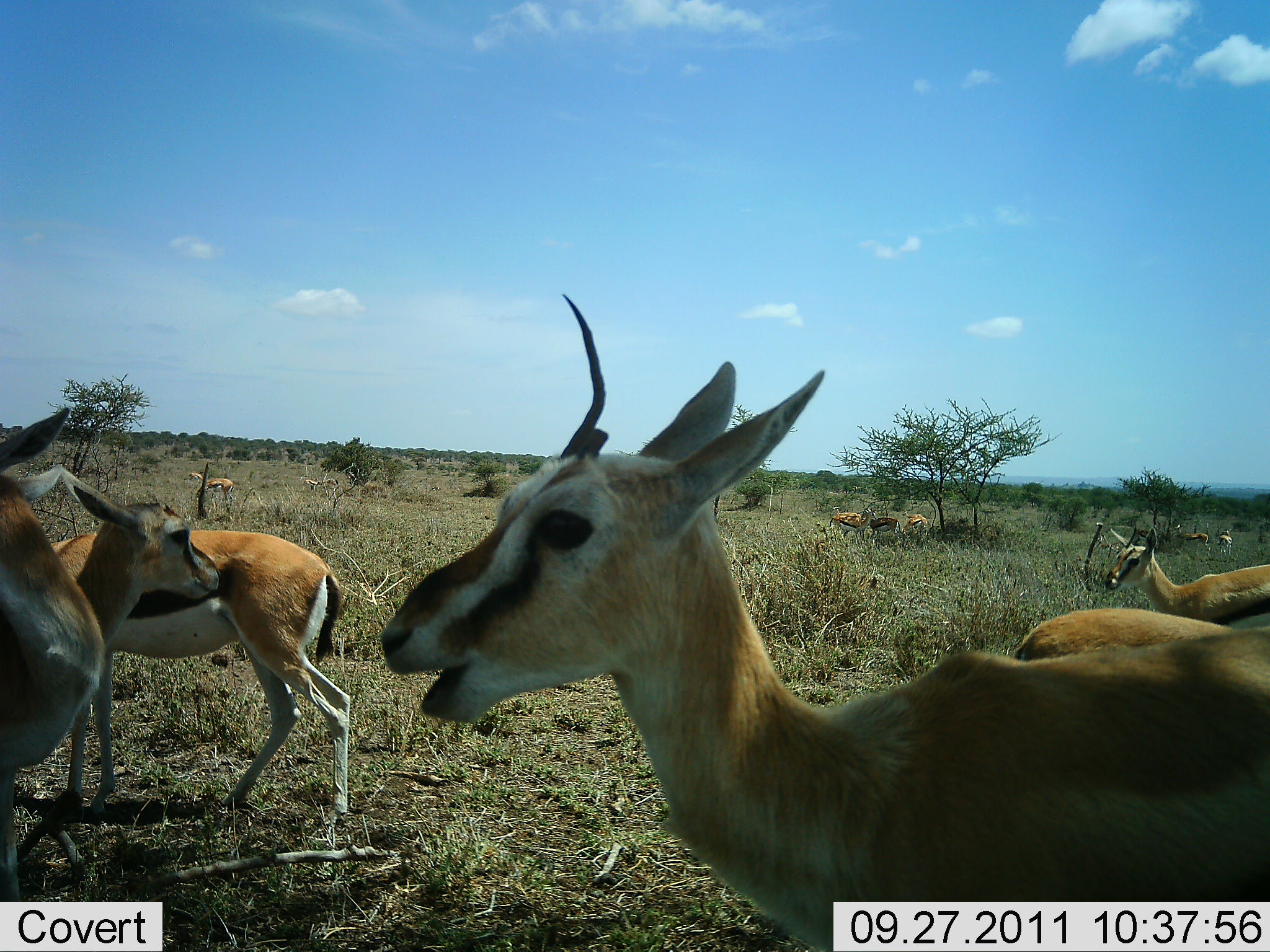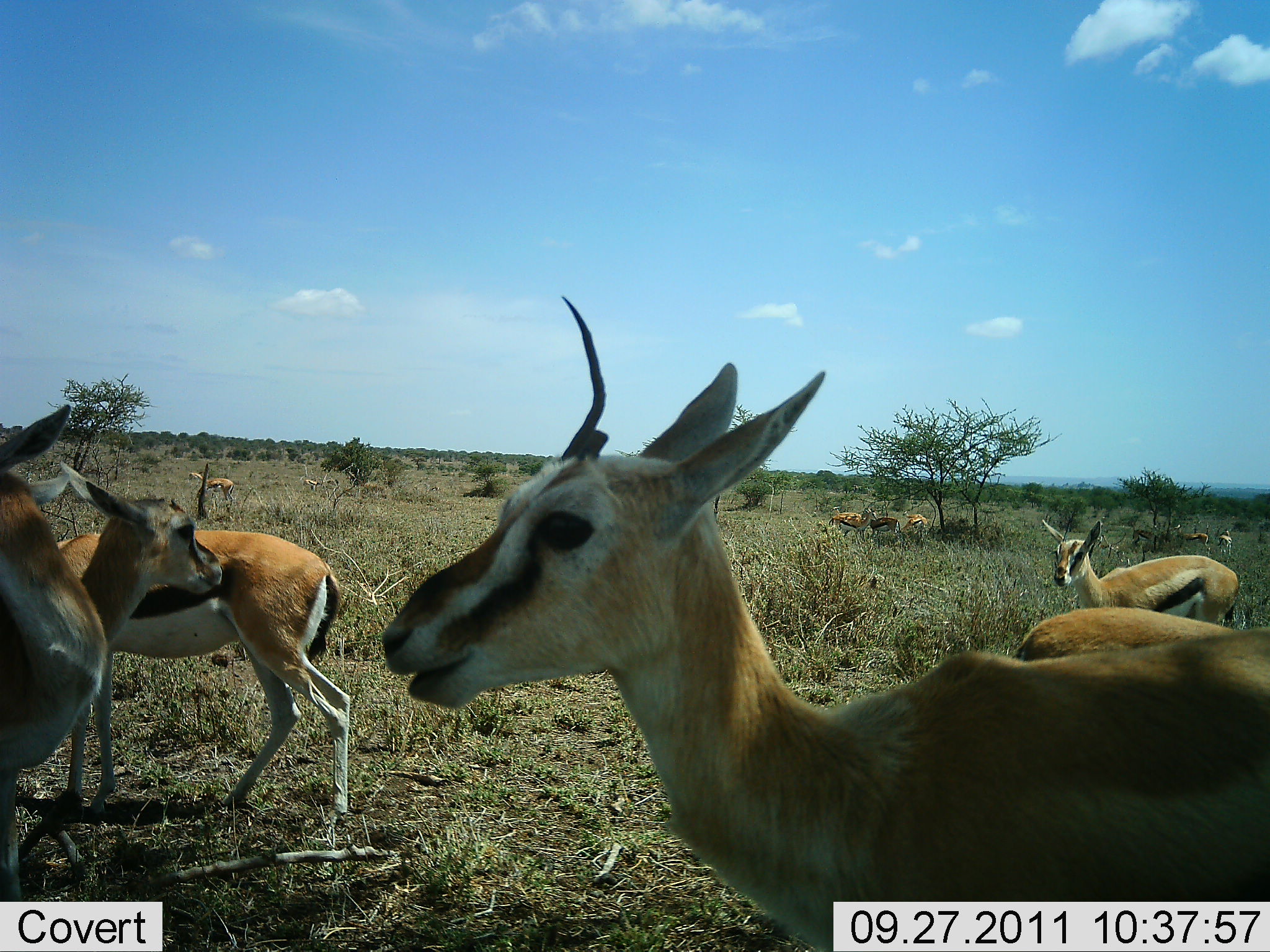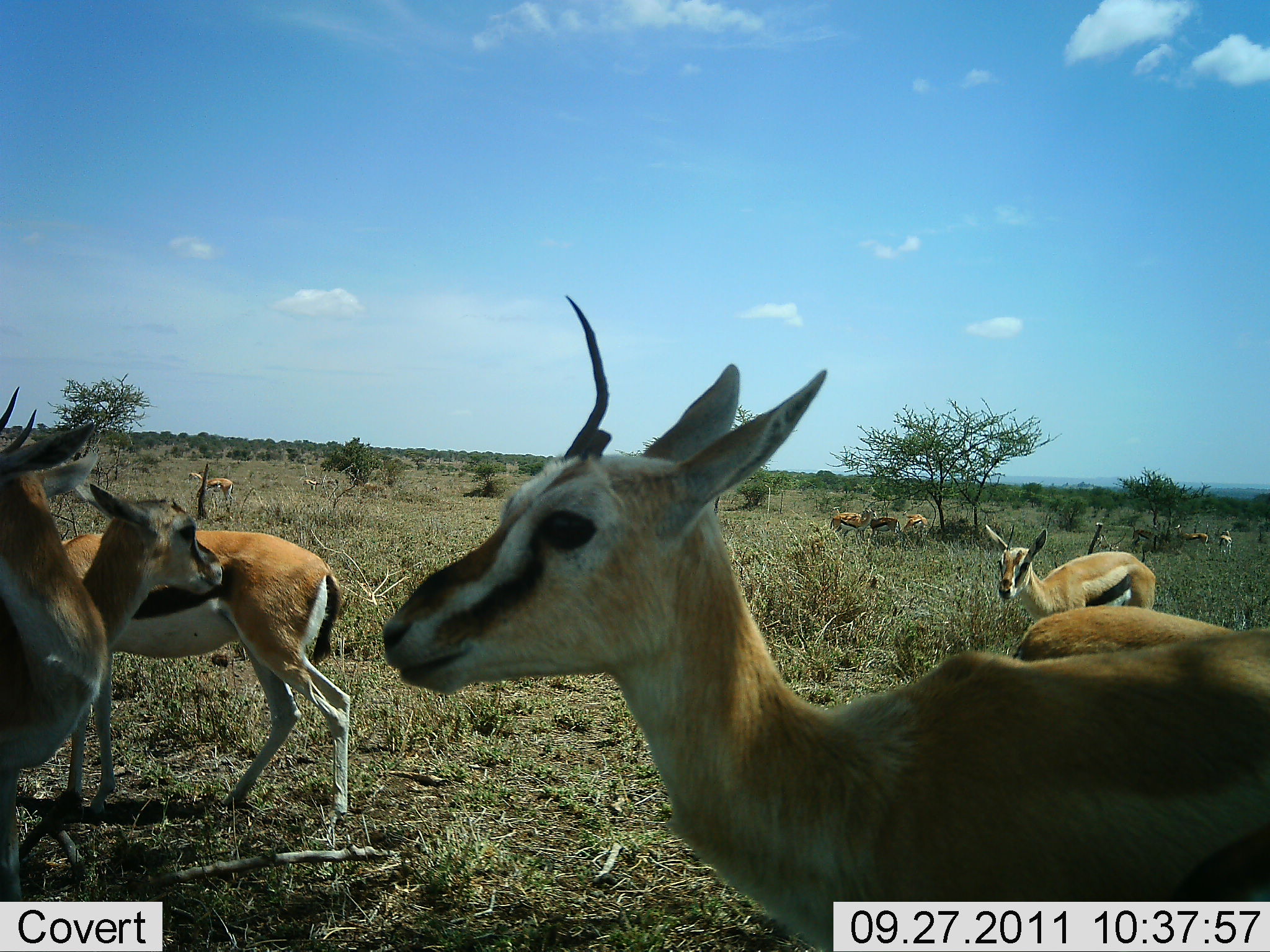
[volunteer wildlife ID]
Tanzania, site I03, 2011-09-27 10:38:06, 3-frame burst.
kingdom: Animalia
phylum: Chordata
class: Mammalia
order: Artiodactyla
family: Bovidae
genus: Eudorcas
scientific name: Eudorcas thomsonii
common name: thomson's gazelle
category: gazellethomsons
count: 11-50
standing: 91%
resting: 18%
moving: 27%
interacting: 9%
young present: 0%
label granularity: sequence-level